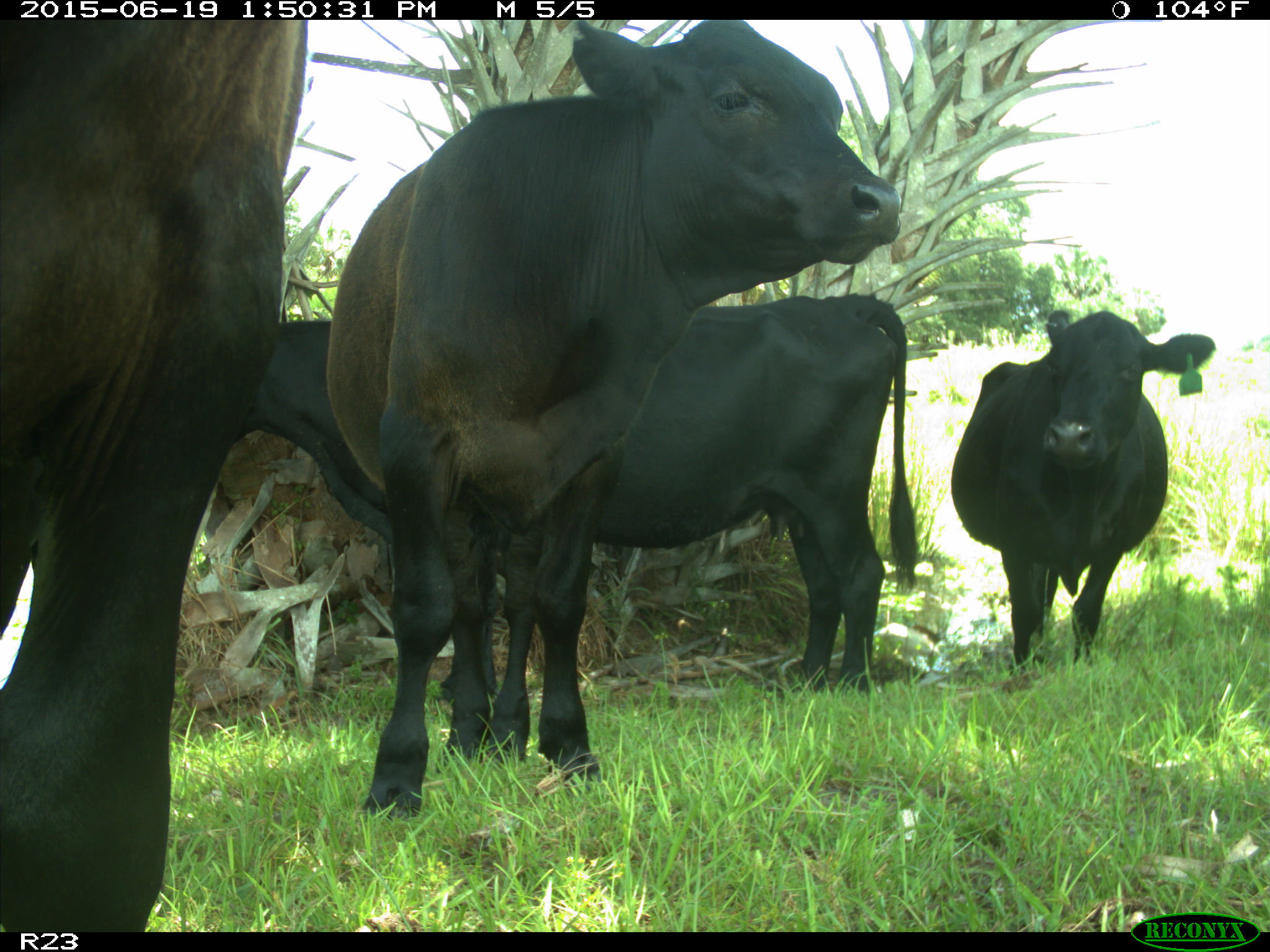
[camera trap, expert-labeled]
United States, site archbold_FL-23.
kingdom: Animalia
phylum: Chordata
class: Mammalia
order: Artiodactyla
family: Suidae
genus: Sus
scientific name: Sus scrofa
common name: wild boar